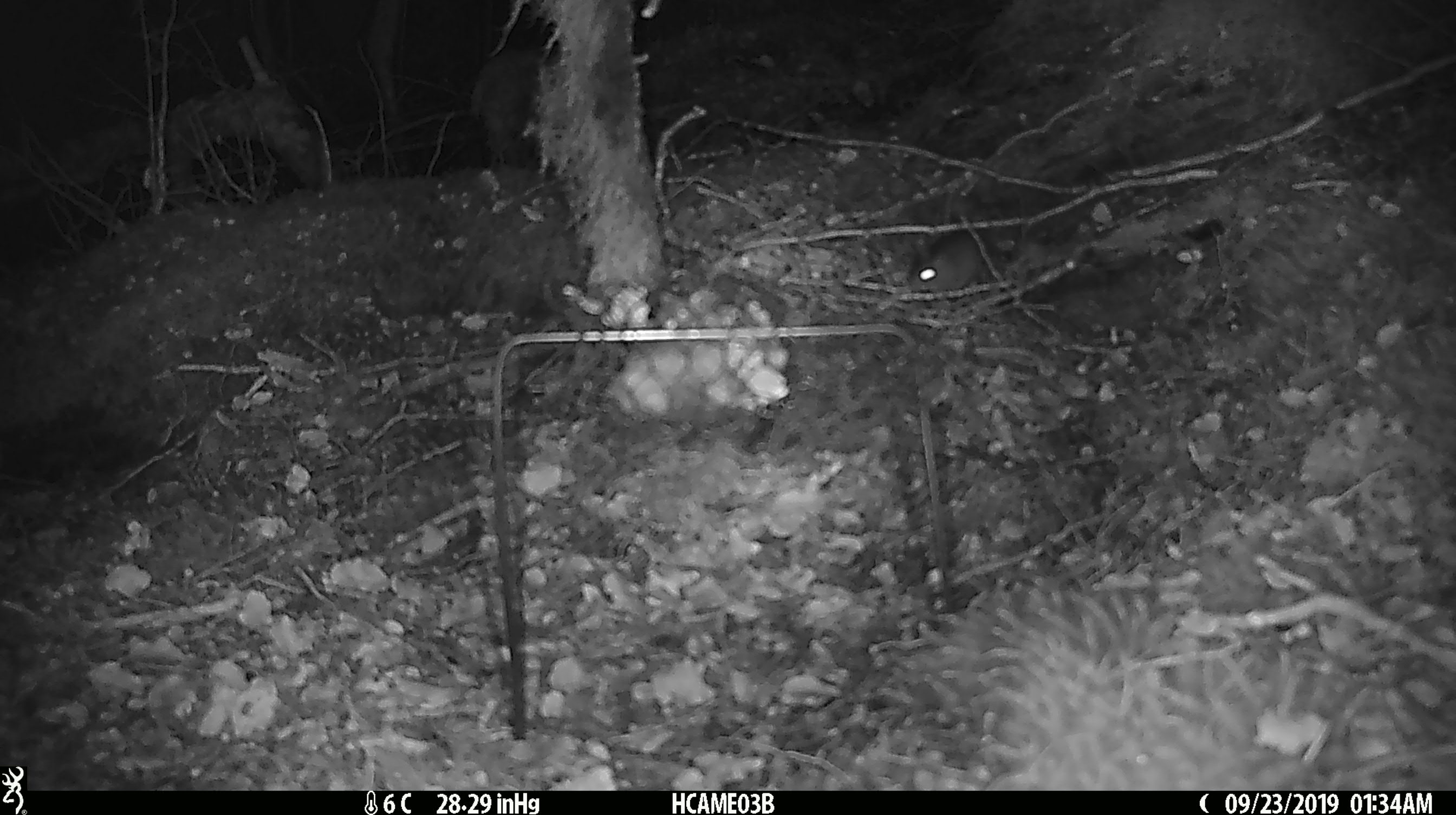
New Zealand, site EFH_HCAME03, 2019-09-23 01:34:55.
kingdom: Animalia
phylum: Chordata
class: Mammalia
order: Rodentia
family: Muridae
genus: Mus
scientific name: Mus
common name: mouse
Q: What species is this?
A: Mouse (Mus).